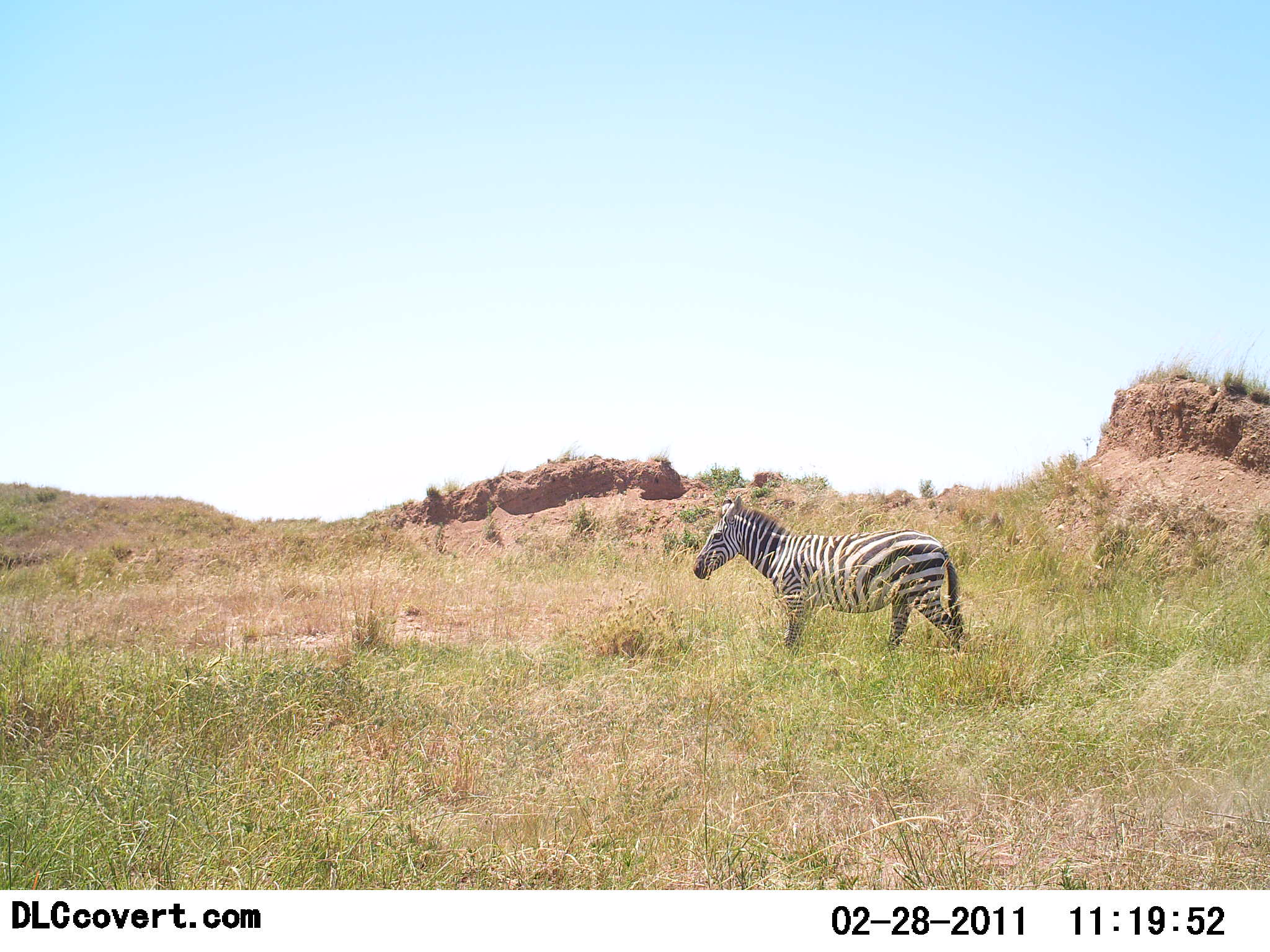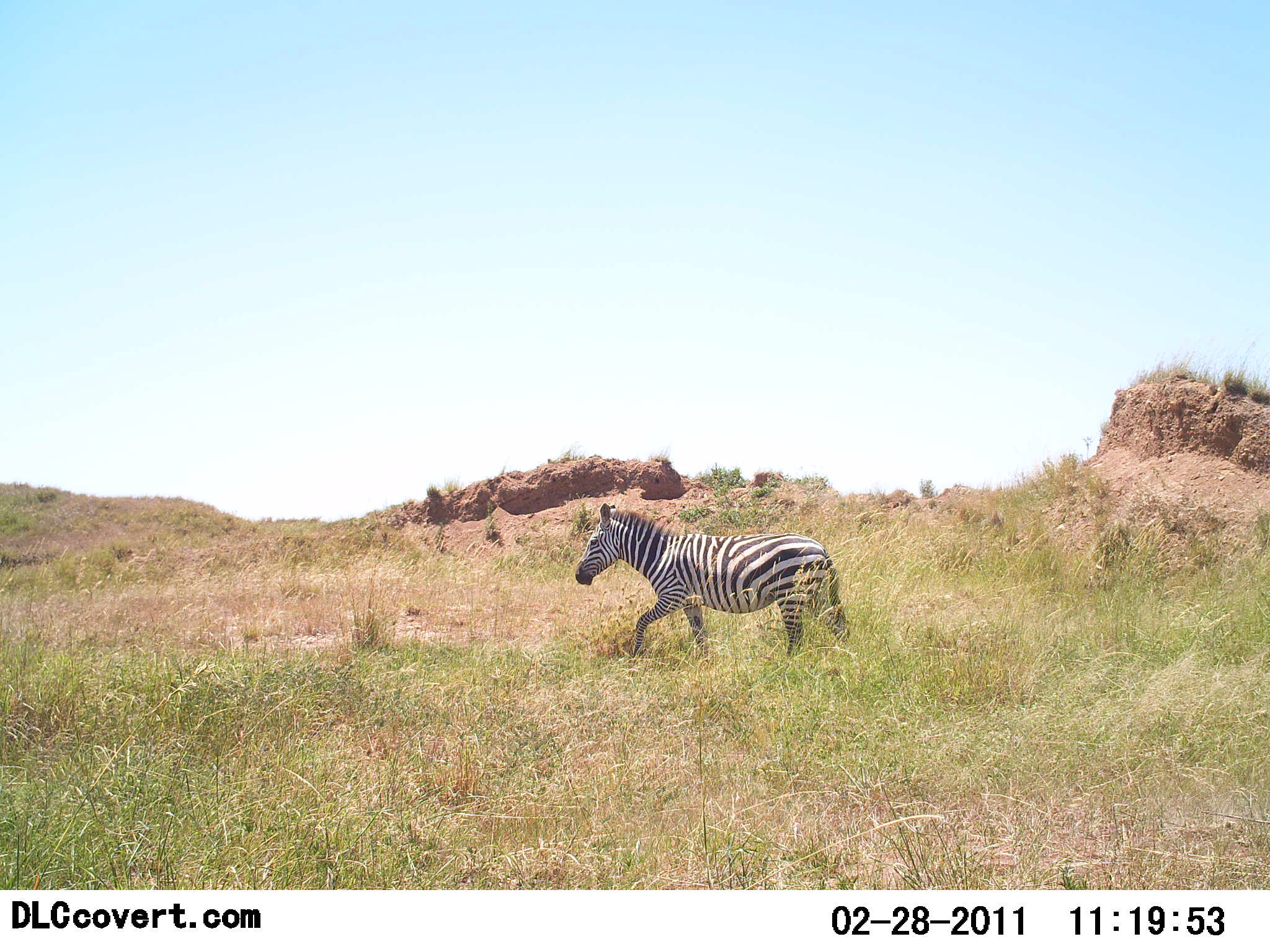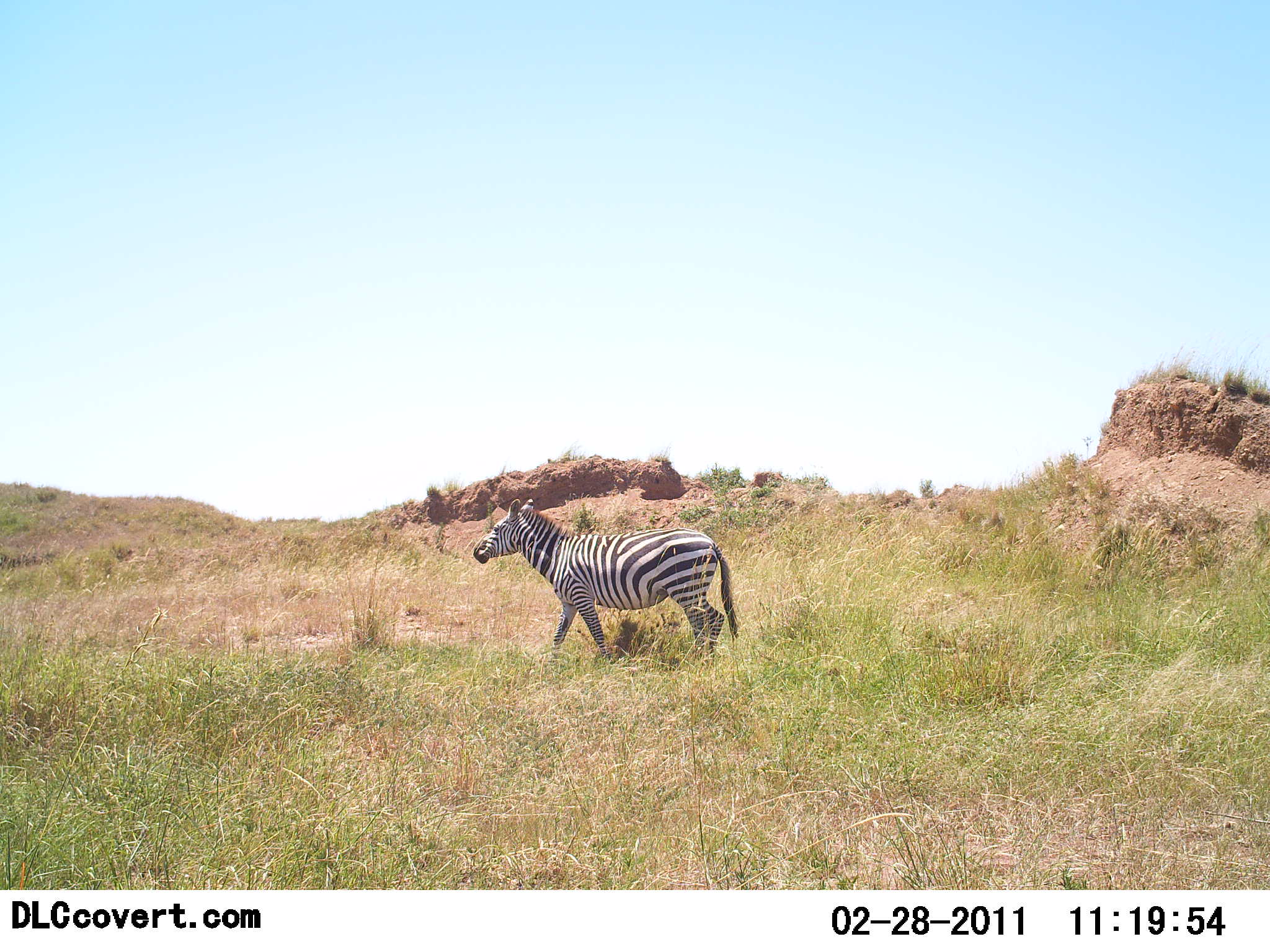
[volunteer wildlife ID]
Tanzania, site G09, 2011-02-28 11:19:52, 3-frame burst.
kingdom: Animalia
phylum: Chordata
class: Mammalia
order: Perissodactyla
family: Equidae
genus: Equus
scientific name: Equus quagga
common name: plains zebra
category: zebra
Zebra (plains zebra) (Equus quagga), count 1. Behavior (volunteer vote fractions): standing 0%, resting 0%, moving 100%, interacting 0%. Young present (vote fraction): 0%. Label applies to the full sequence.